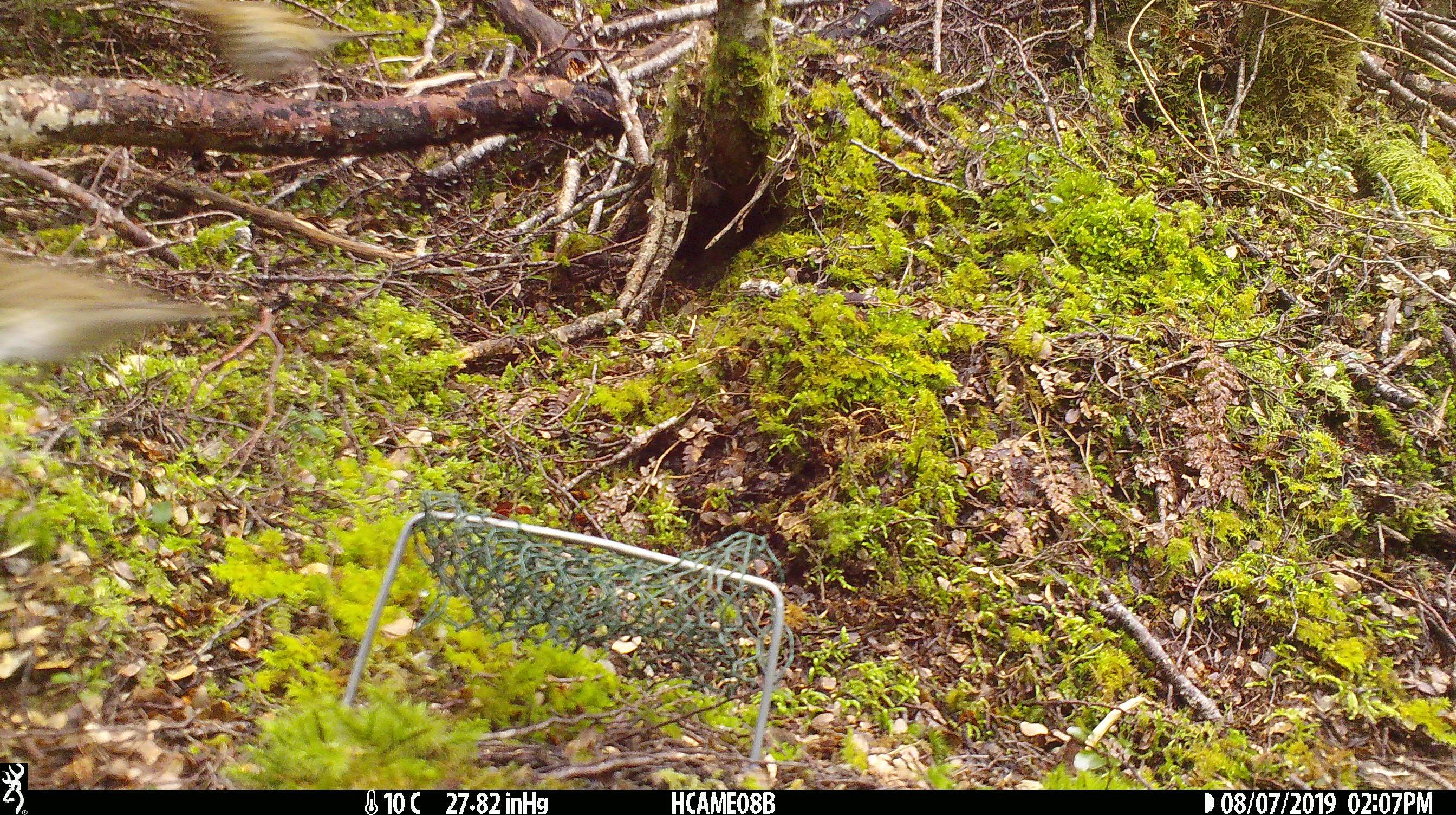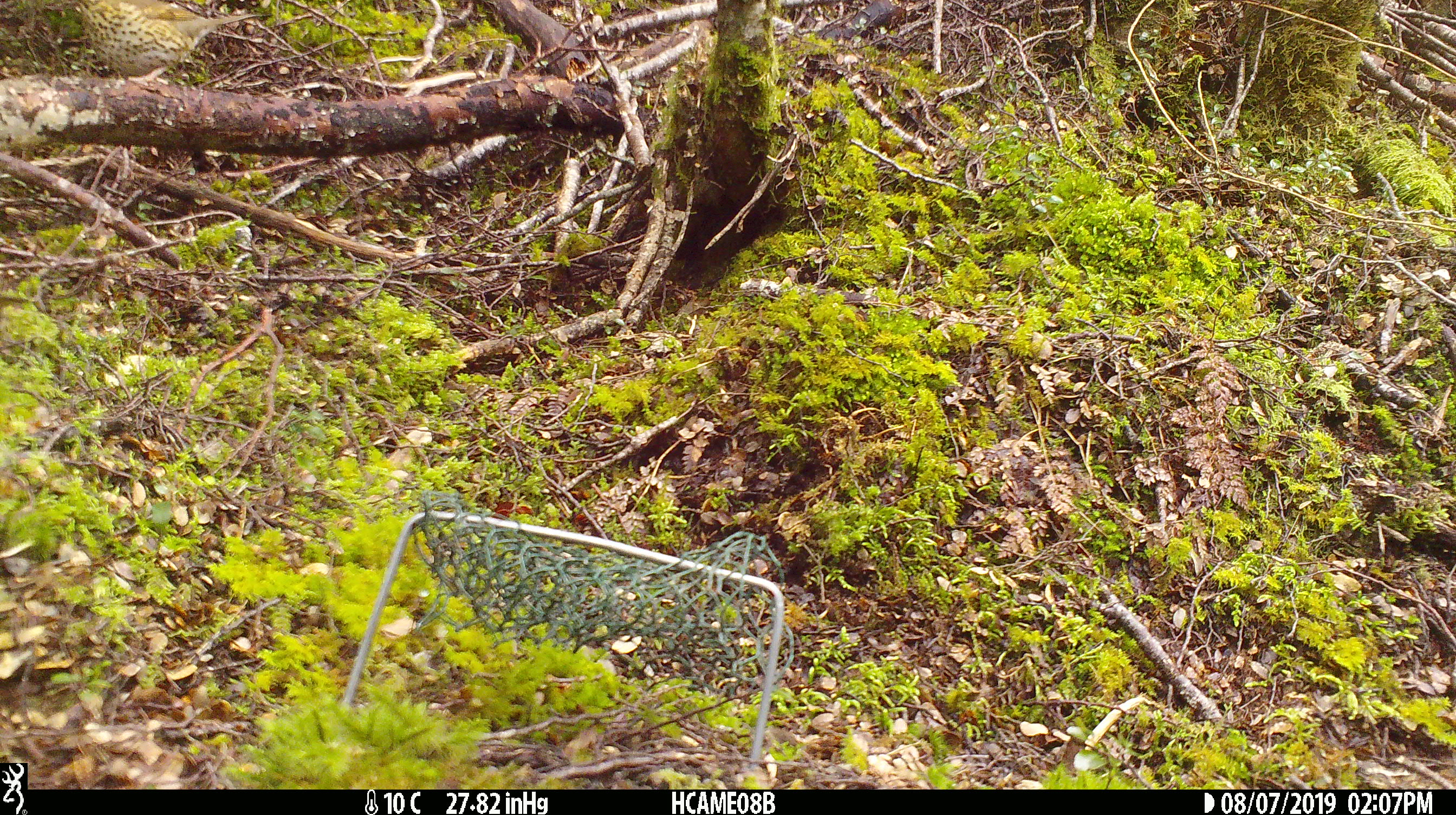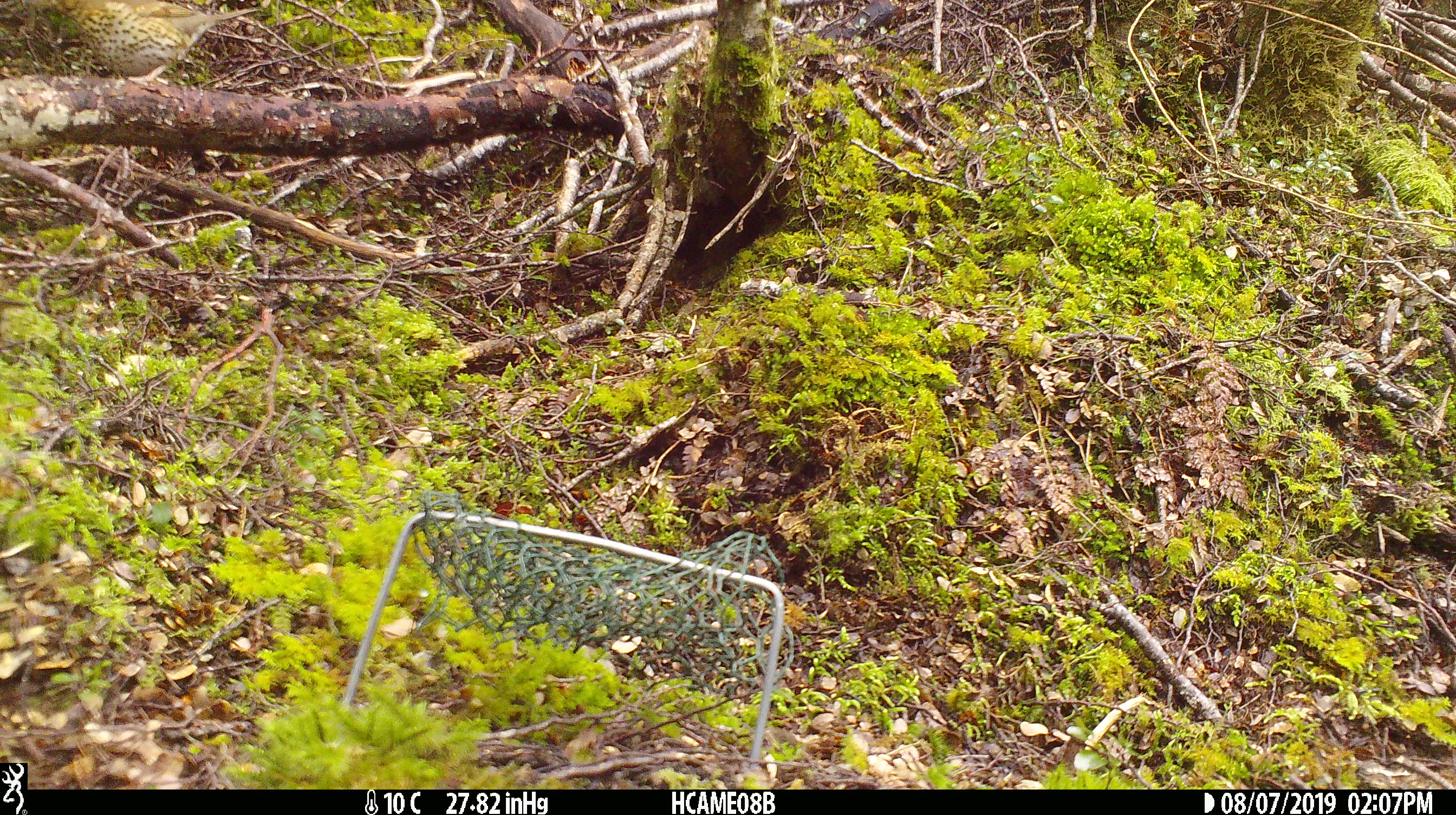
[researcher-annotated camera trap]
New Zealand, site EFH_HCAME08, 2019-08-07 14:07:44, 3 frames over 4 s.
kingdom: Animalia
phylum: Chordata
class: Aves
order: Passeriformes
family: Turdidae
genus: Turdus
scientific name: Turdus philomelos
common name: song thrush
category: thrush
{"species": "thrush (song thrush) (Turdus philomelos)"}